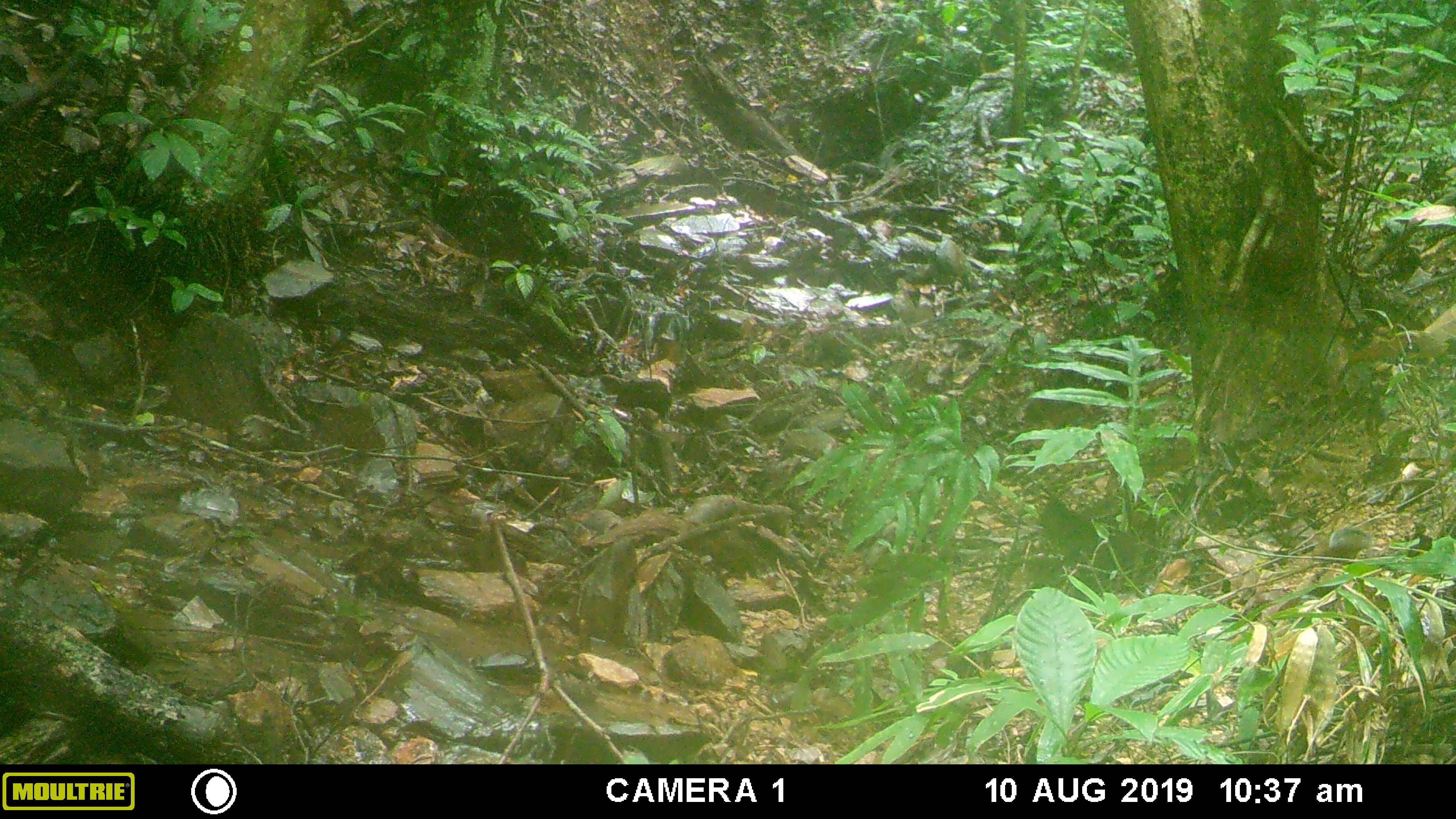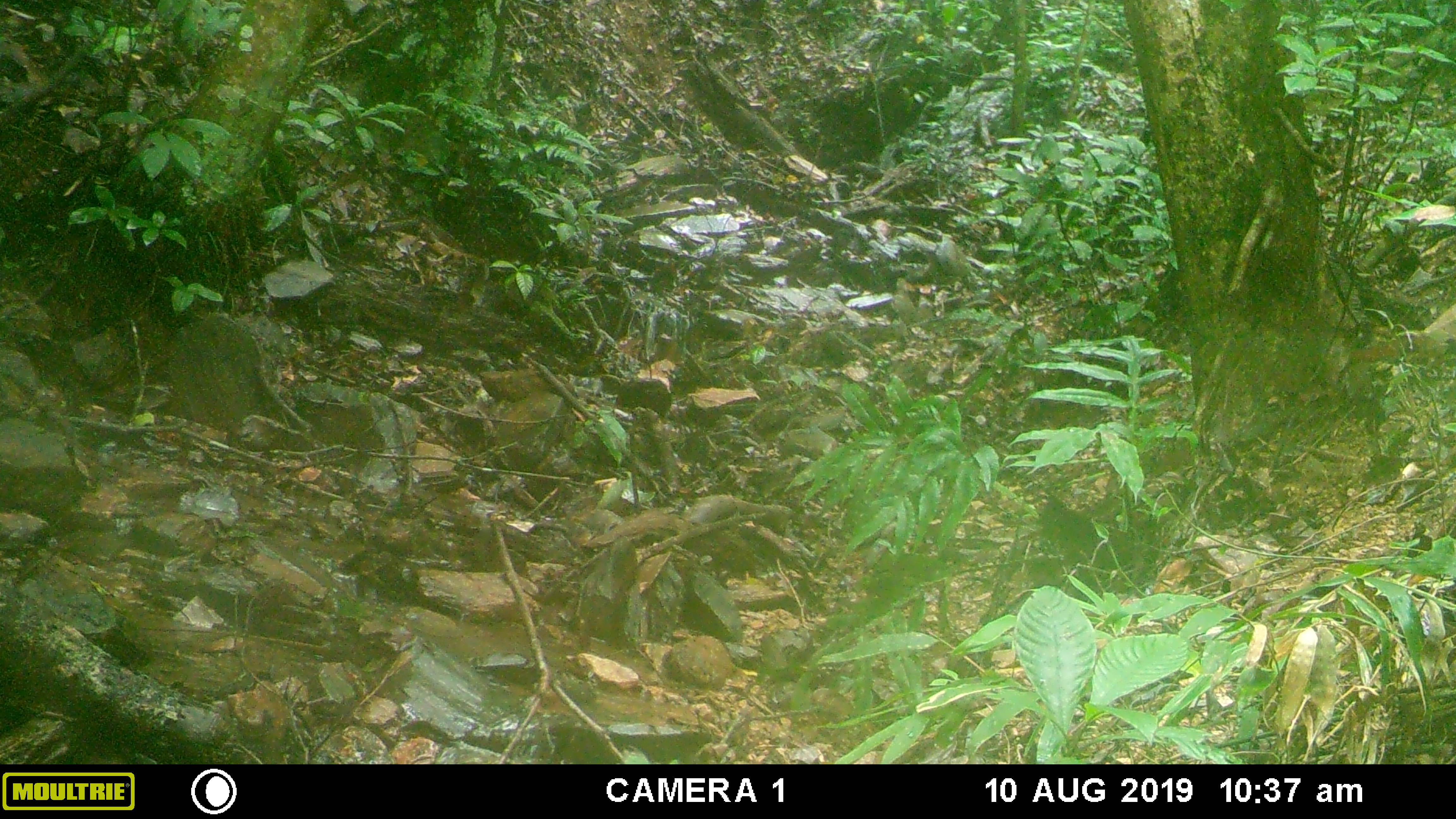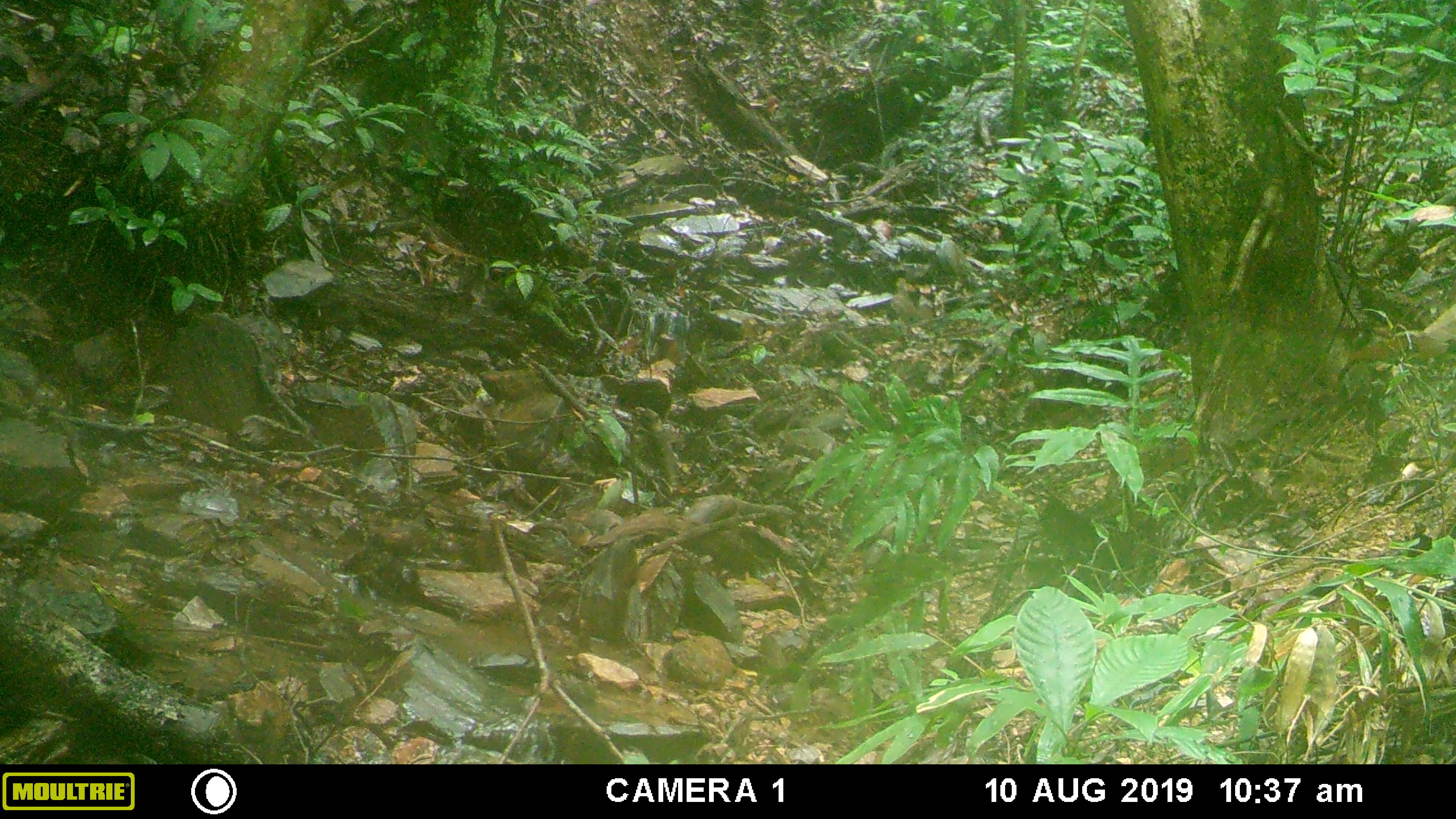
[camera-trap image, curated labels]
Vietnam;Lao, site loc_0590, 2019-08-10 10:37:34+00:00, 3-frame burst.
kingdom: Animalia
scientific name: Animalia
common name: animal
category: unidentified animal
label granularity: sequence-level